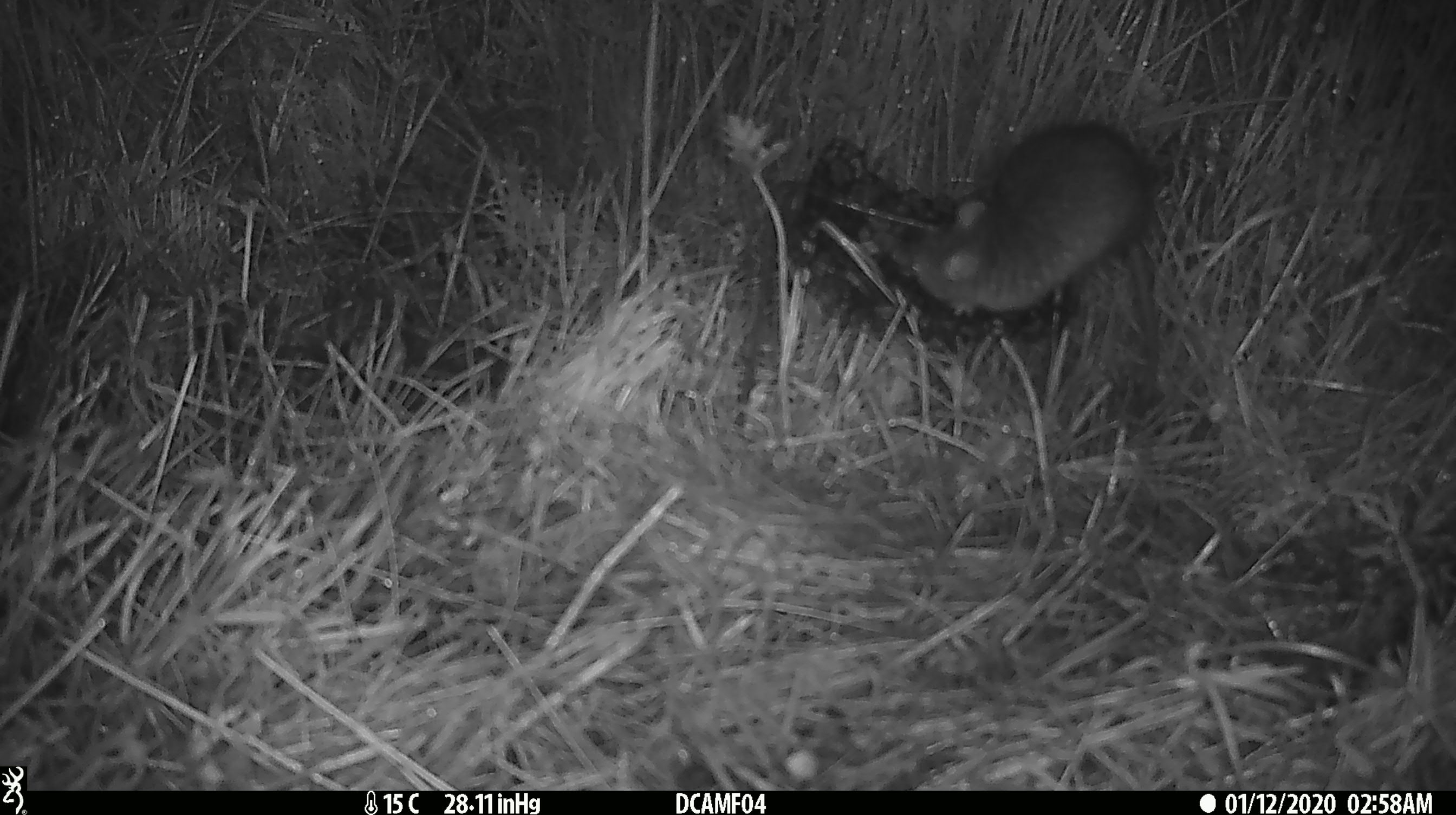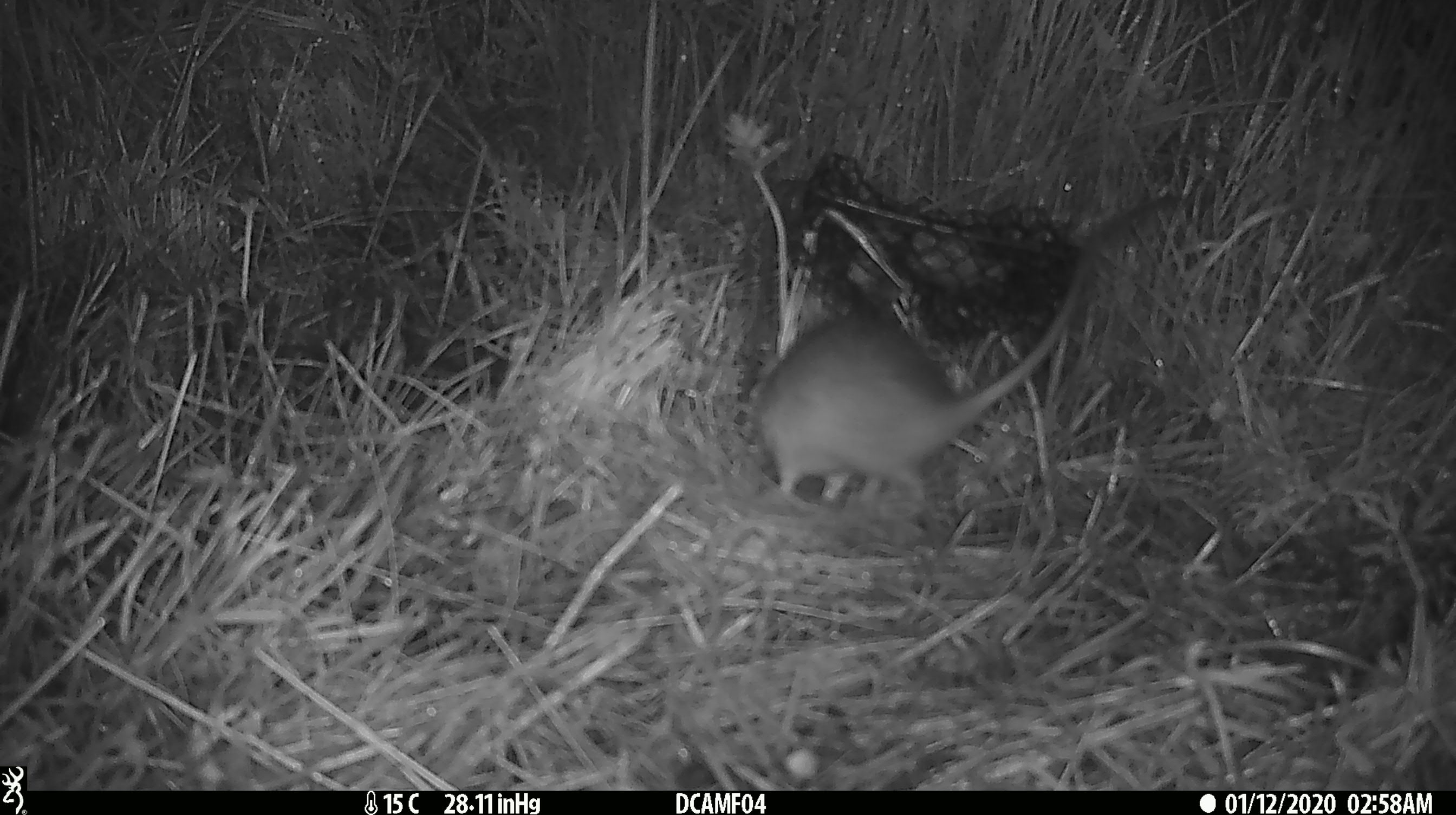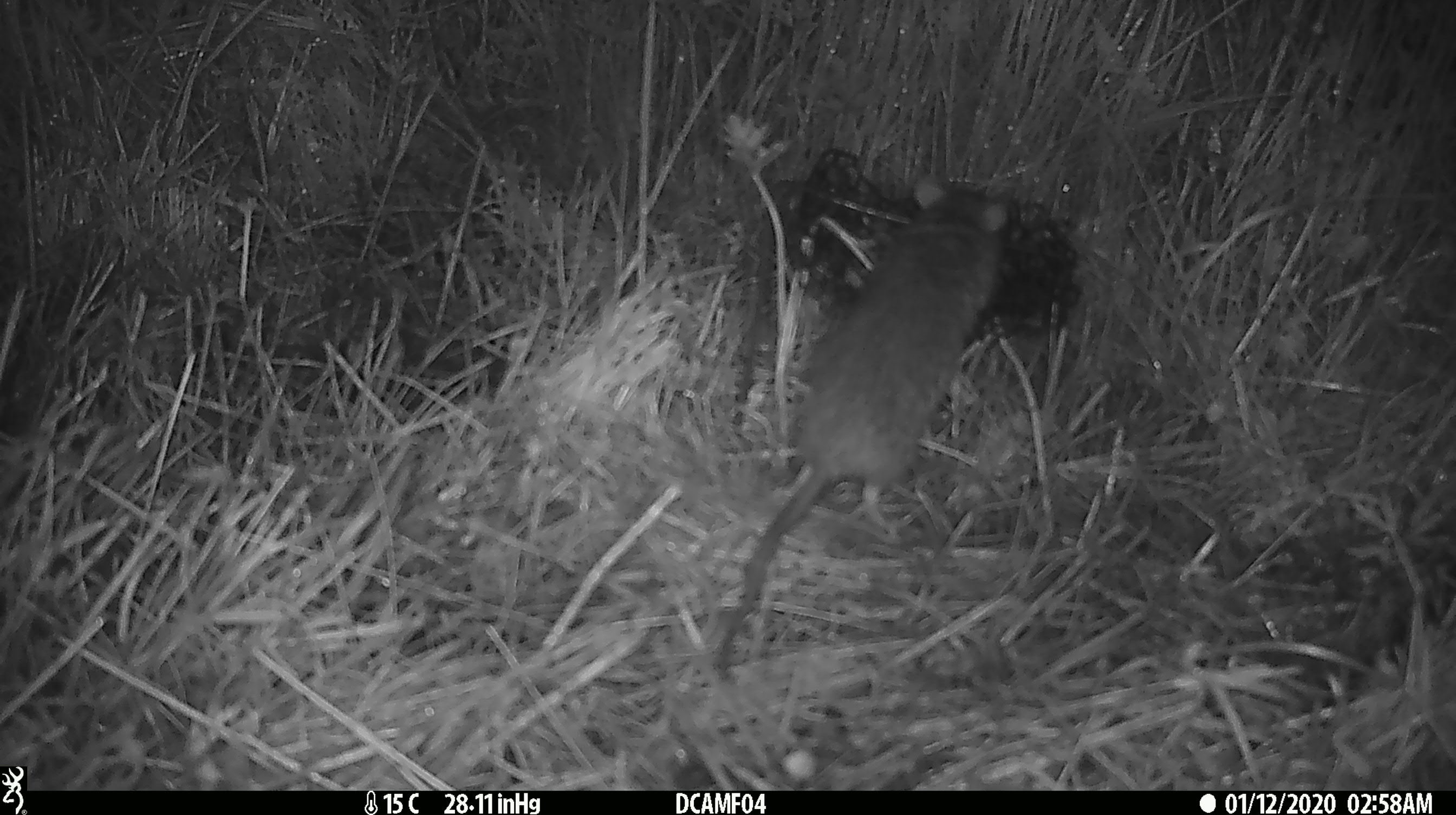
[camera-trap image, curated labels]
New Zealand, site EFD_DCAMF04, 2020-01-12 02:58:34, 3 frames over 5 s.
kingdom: Animalia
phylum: Chordata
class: Mammalia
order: Rodentia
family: Muridae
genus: Rattus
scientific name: Rattus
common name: rat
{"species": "rat (Rattus)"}